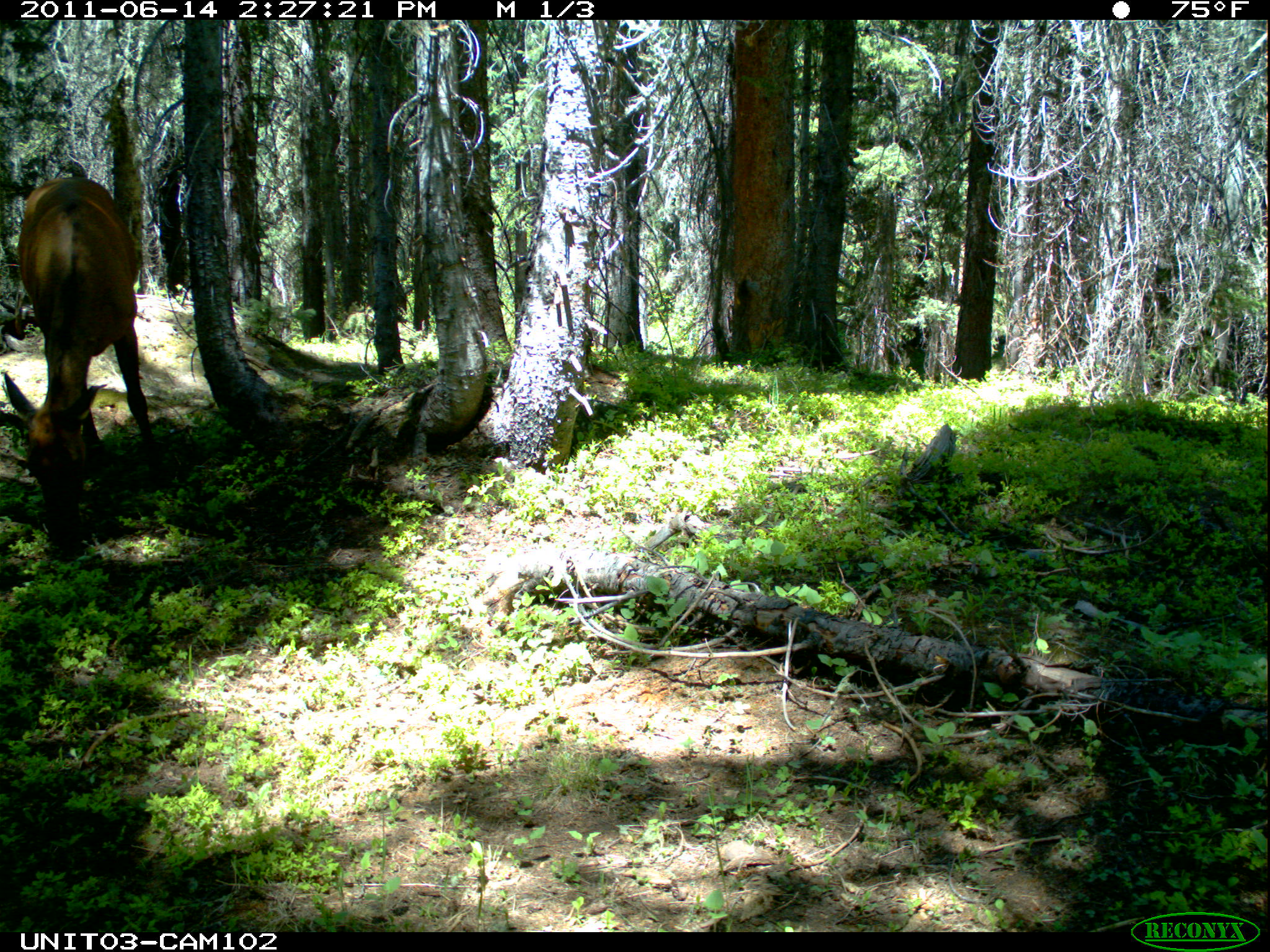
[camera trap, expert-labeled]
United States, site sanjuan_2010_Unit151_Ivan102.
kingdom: Animalia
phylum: Chordata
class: Mammalia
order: Artiodactyla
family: Cervidae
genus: Cervus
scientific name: Cervus elaphus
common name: red deer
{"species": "Cervus elaphus (red deer)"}